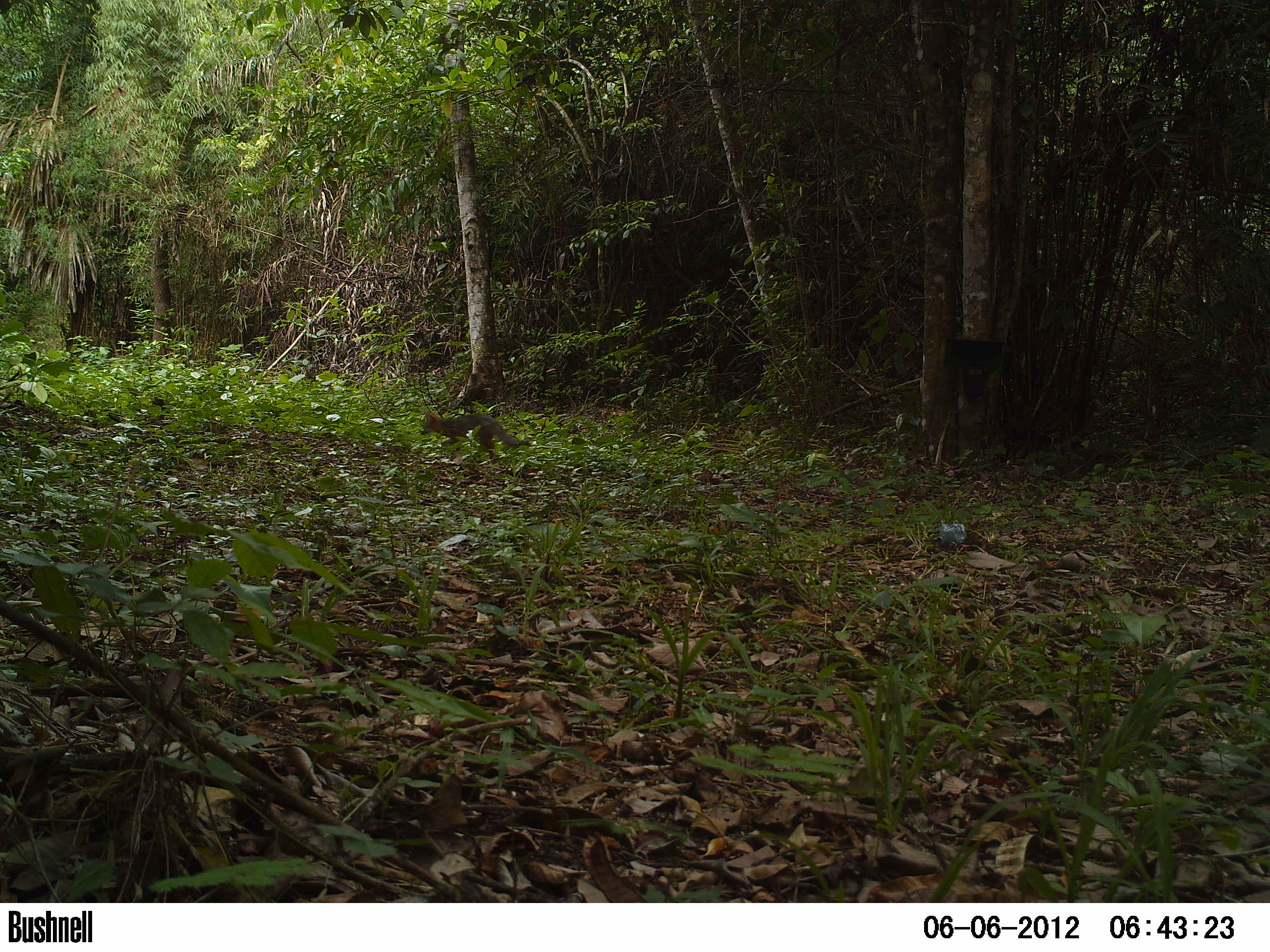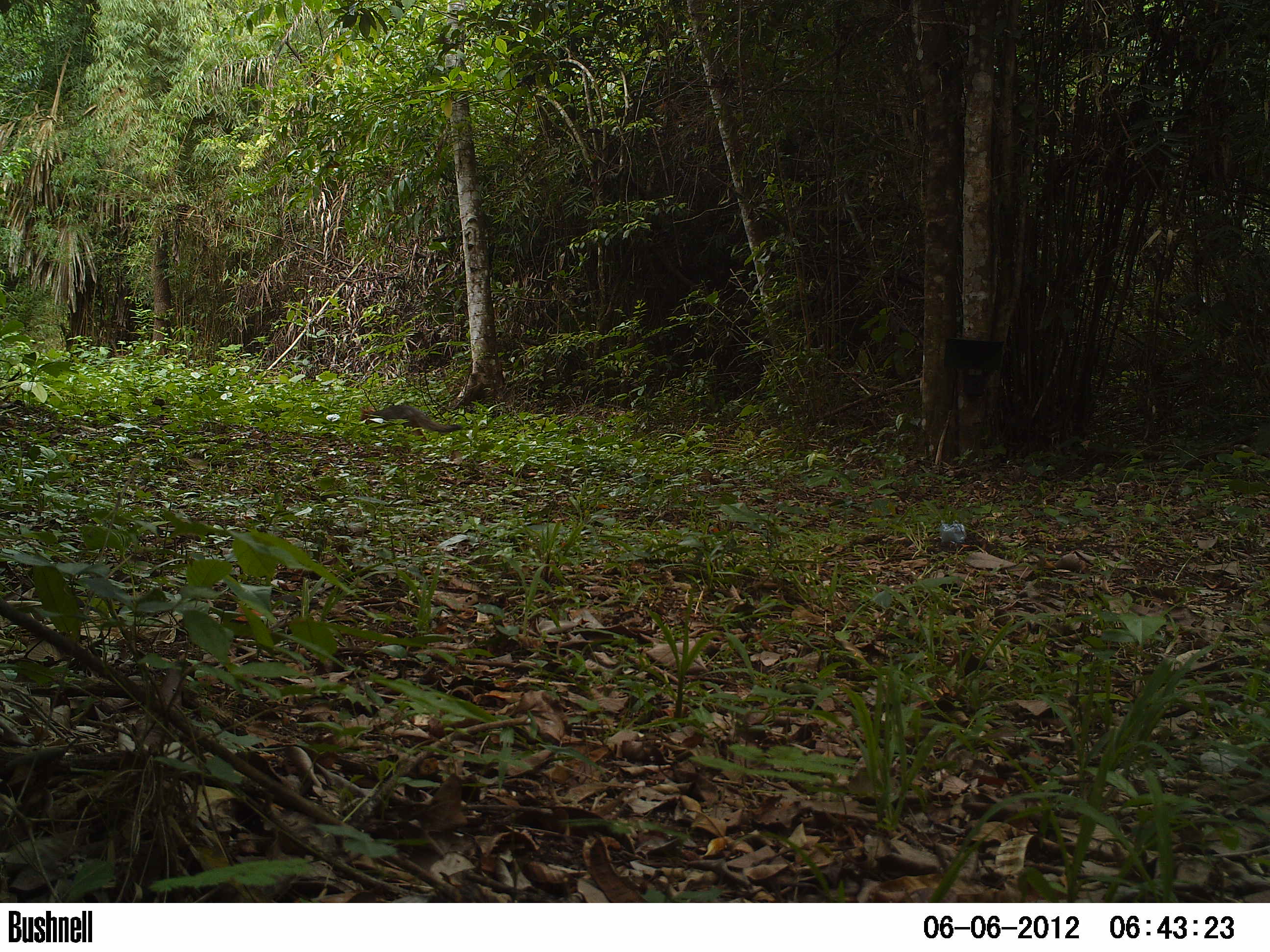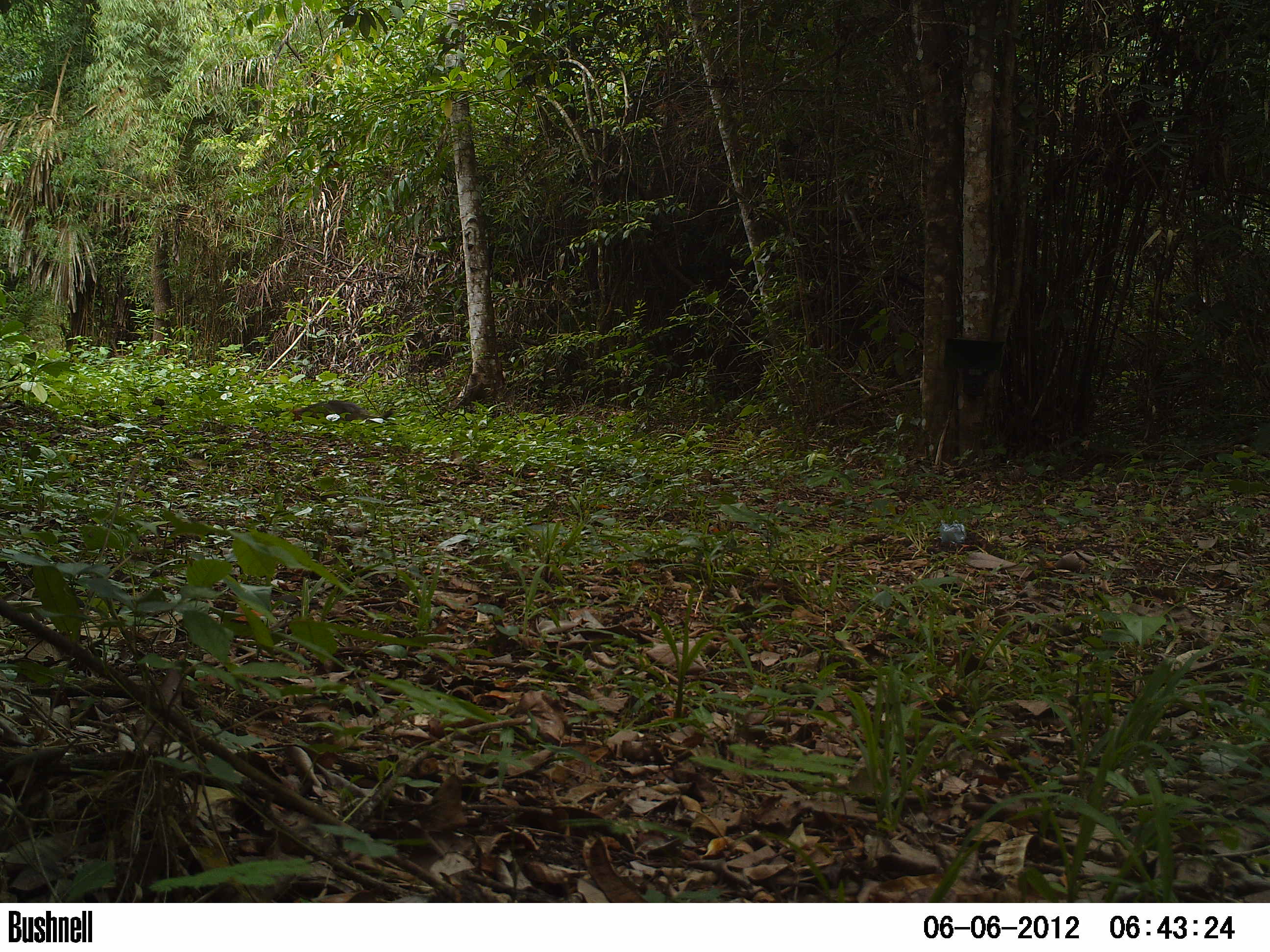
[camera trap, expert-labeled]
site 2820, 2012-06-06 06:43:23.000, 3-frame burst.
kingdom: Animalia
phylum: Chordata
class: Mammalia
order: Carnivora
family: Canidae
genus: Urocyon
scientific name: Urocyon cinereoargenteus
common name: gray fox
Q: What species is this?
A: Urocyon cinereoargenteus (gray fox).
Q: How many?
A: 1.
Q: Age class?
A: Adult.